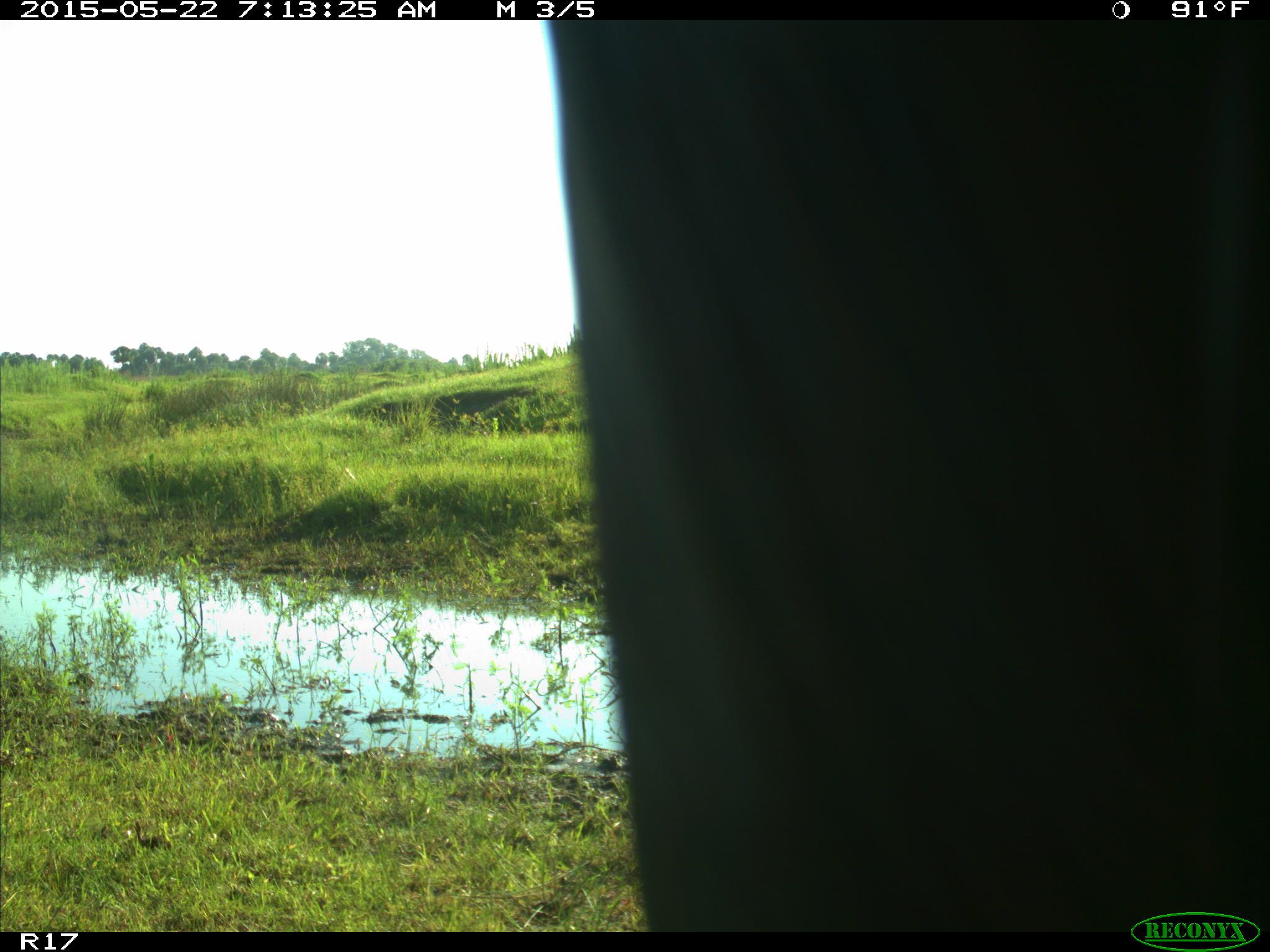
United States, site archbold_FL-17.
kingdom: Animalia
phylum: Chordata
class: Mammalia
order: Artiodactyla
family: Bovidae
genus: Bos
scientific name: Bos taurus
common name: domestic cow